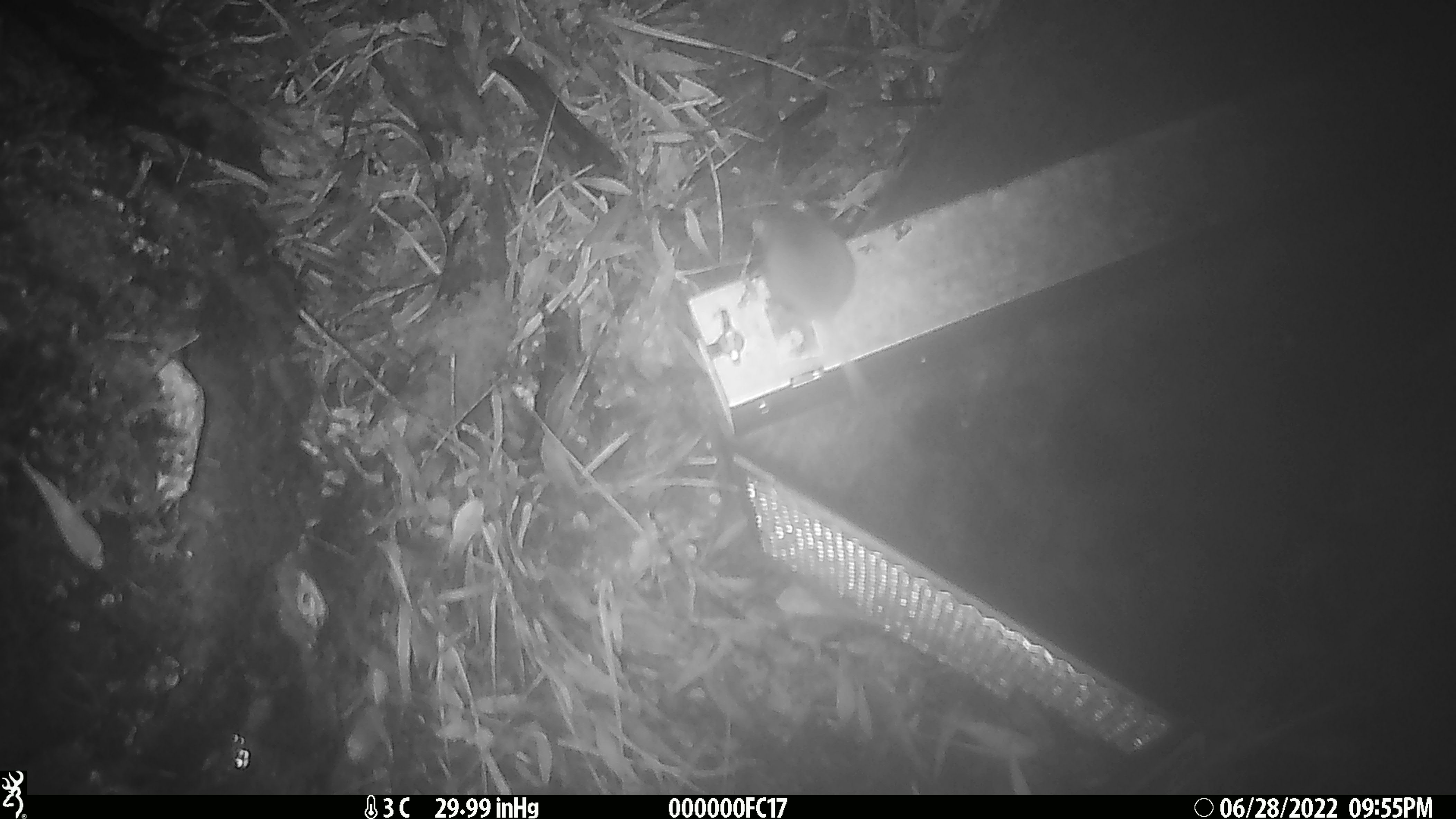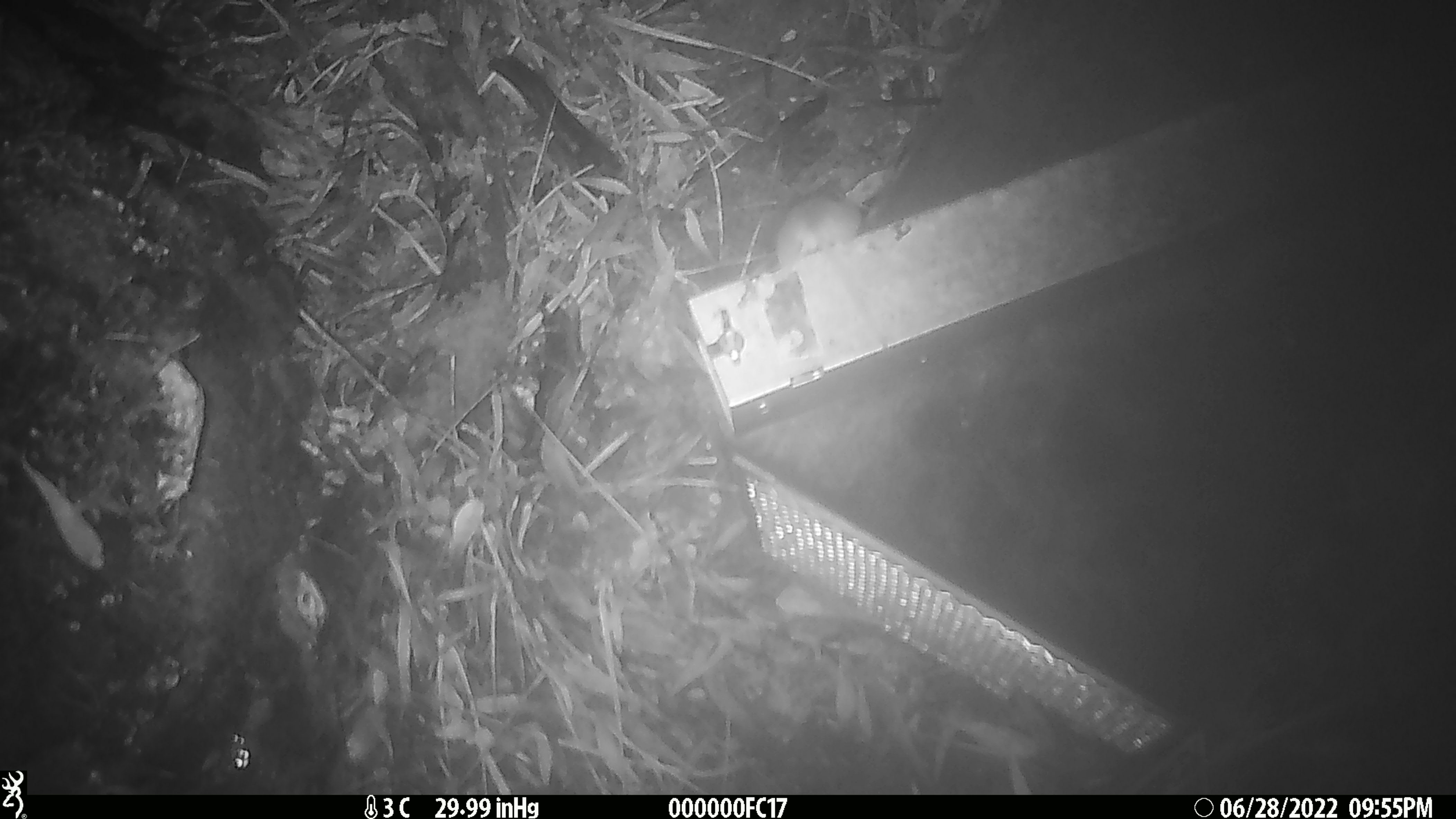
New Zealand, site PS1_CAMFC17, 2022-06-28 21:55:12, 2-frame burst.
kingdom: Animalia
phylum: Chordata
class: Mammalia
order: Rodentia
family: Muridae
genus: Mus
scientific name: Mus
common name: mouse